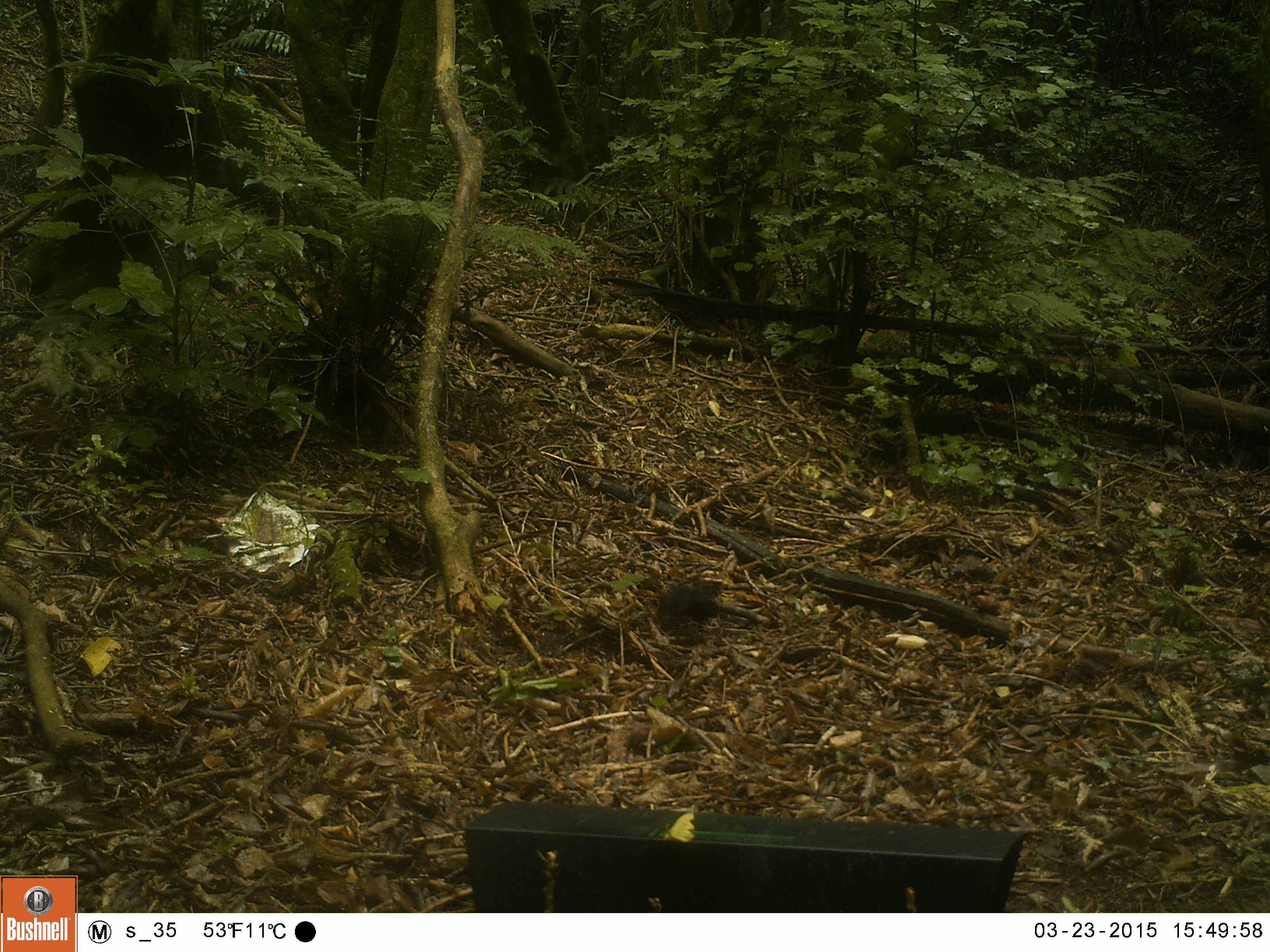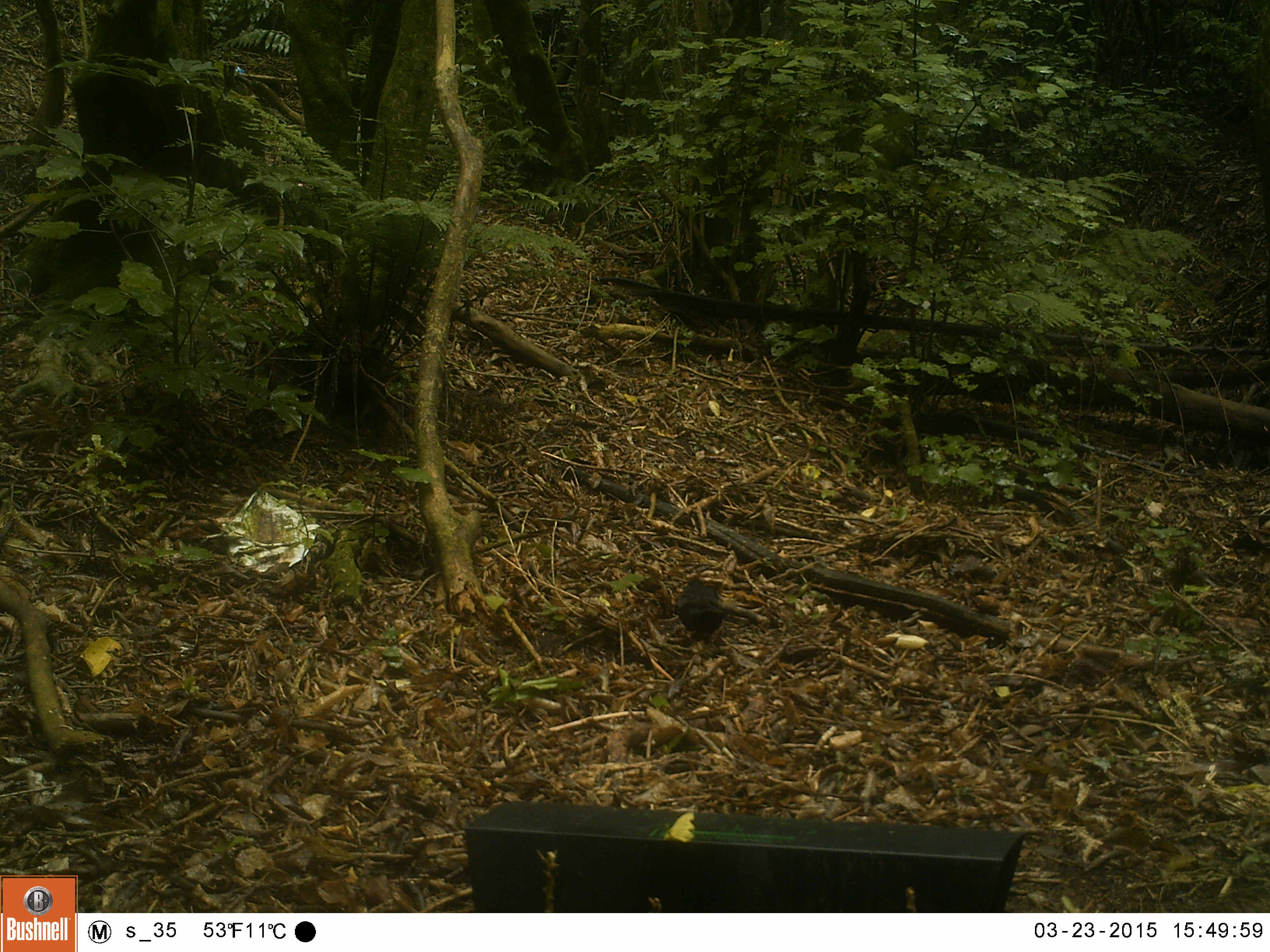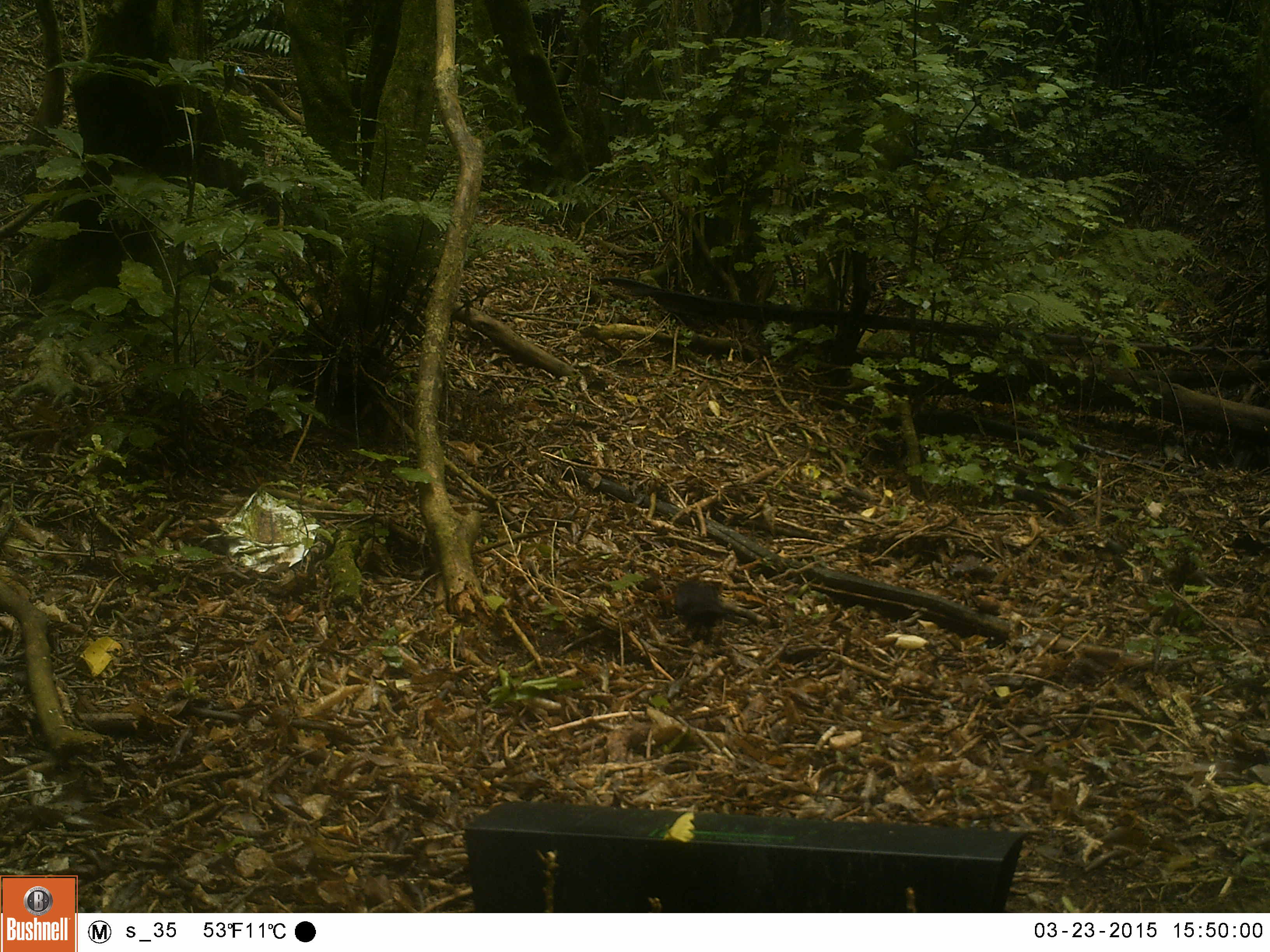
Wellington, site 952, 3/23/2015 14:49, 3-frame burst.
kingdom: Animalia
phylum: Chordata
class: Aves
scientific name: Aves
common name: bird